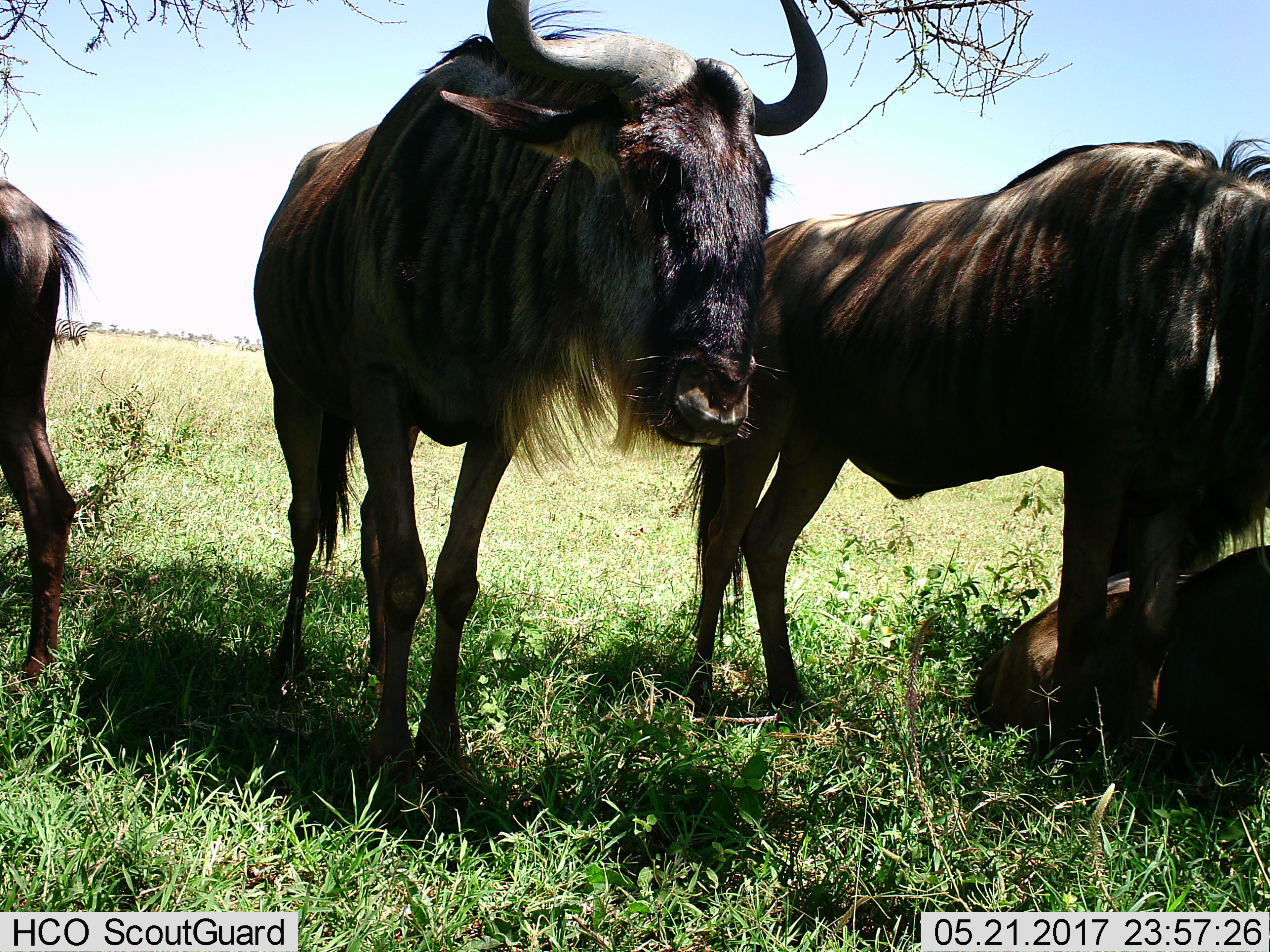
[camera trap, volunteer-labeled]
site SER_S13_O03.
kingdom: Animalia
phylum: Chordata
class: Mammalia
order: Artiodactyla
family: Bovidae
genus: Connochaetes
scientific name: Connochaetes taurinus taurinus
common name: blue wildebeest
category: wildebeestblue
Wildebeestblue (blue wildebeest) (Connochaetes taurinus taurinus), count 4. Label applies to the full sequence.